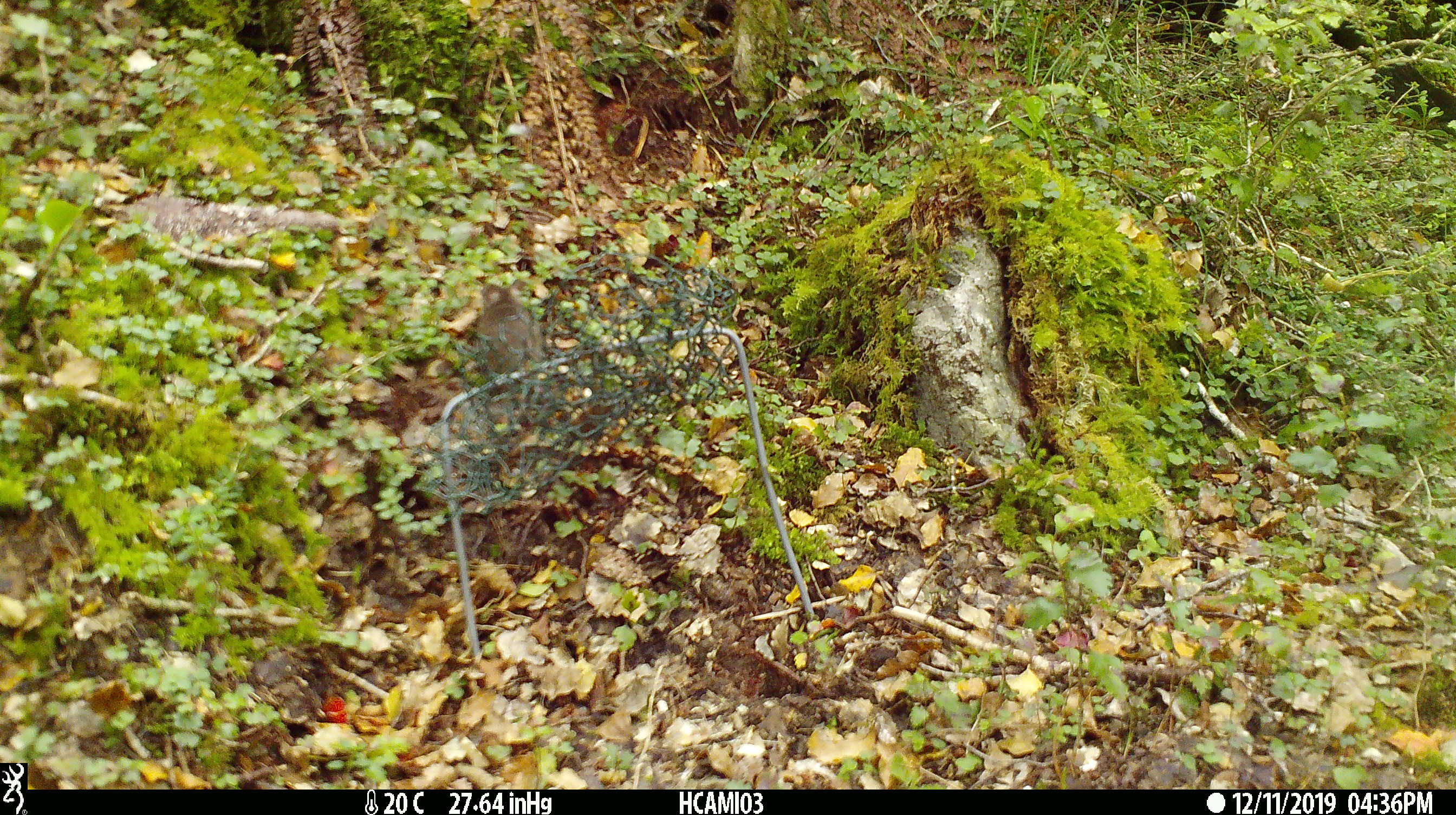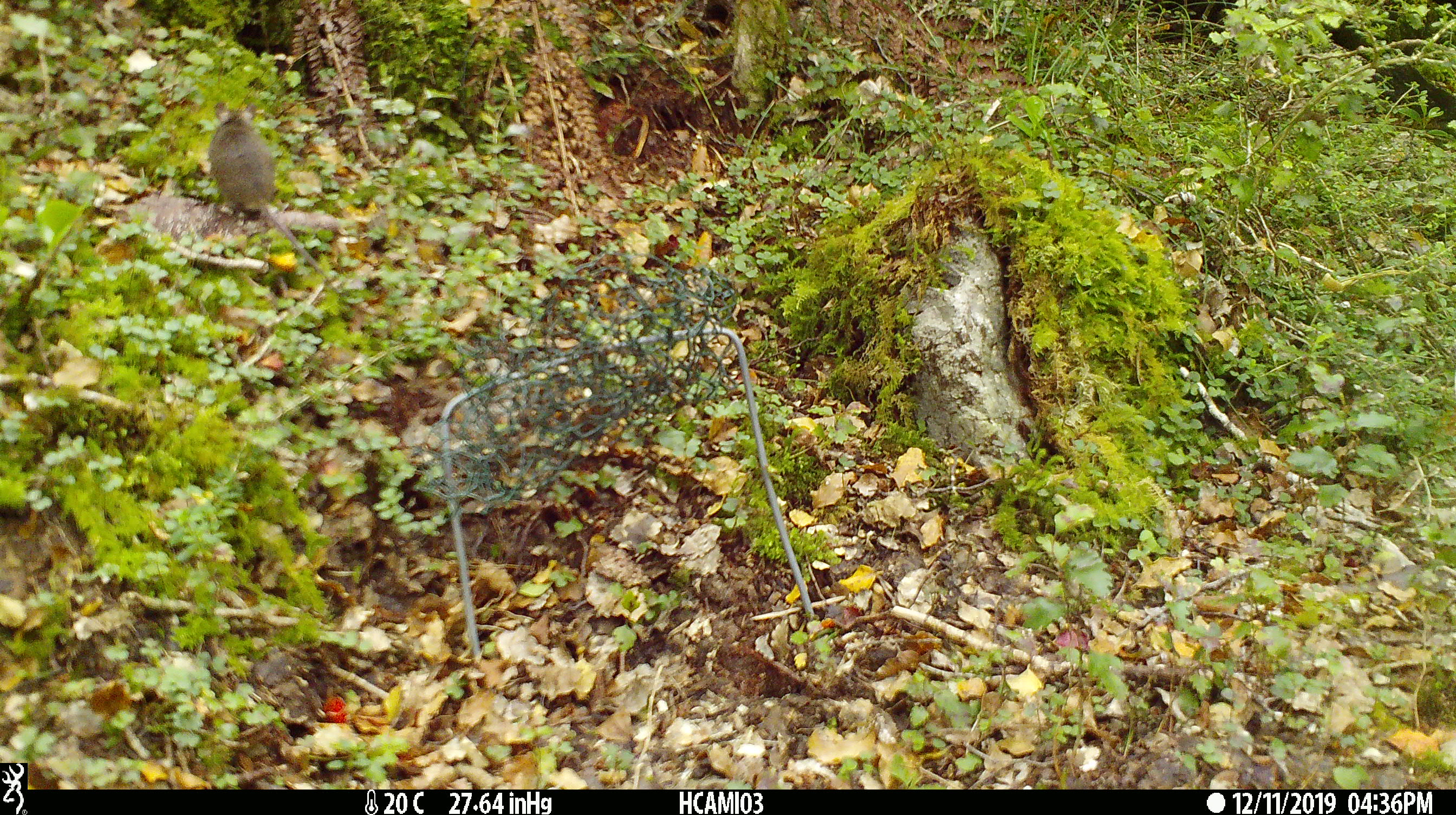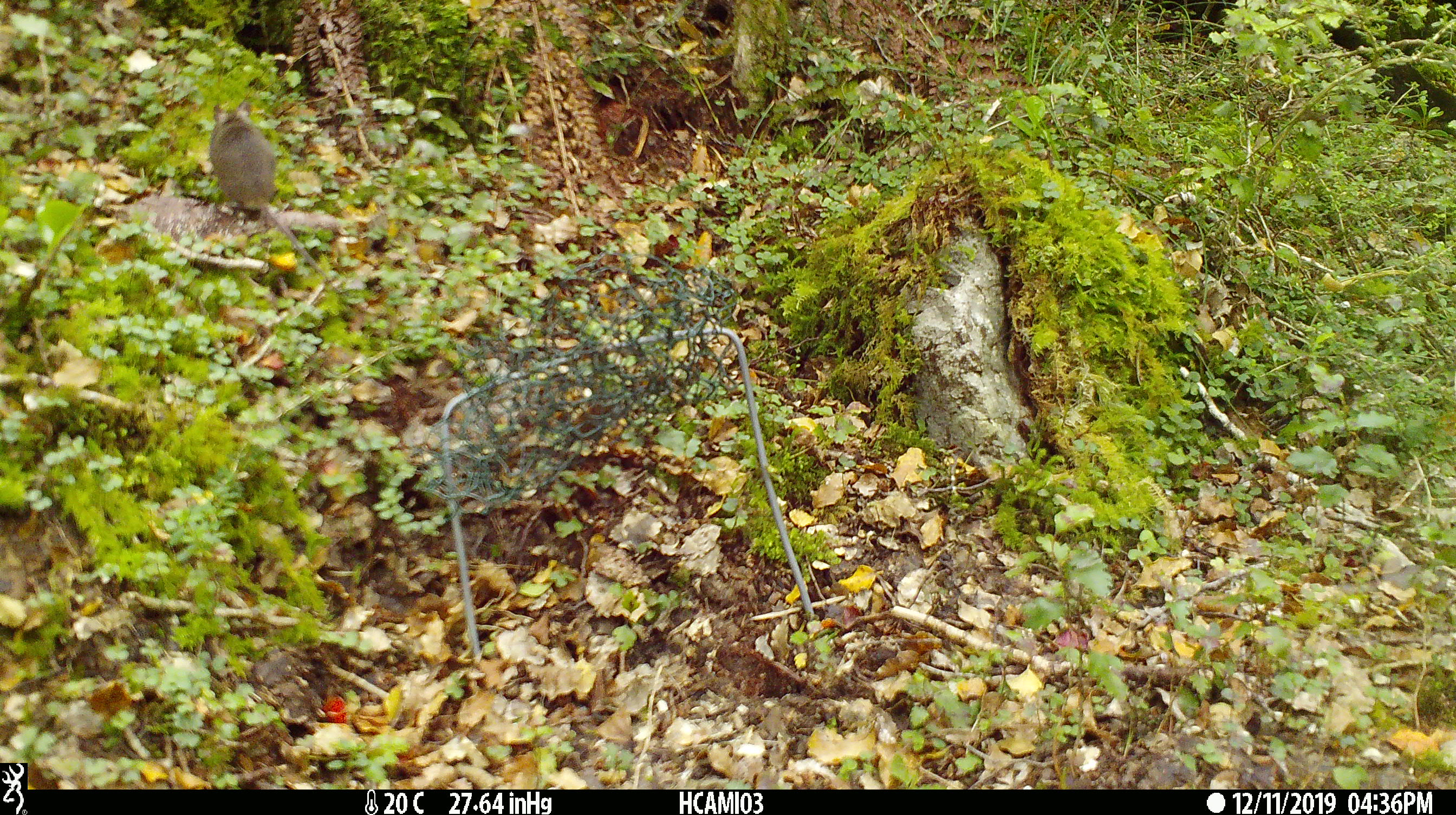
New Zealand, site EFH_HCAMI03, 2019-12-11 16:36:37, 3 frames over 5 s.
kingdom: Animalia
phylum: Chordata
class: Mammalia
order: Rodentia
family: Muridae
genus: Mus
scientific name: Mus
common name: mouse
Mouse (Mus).